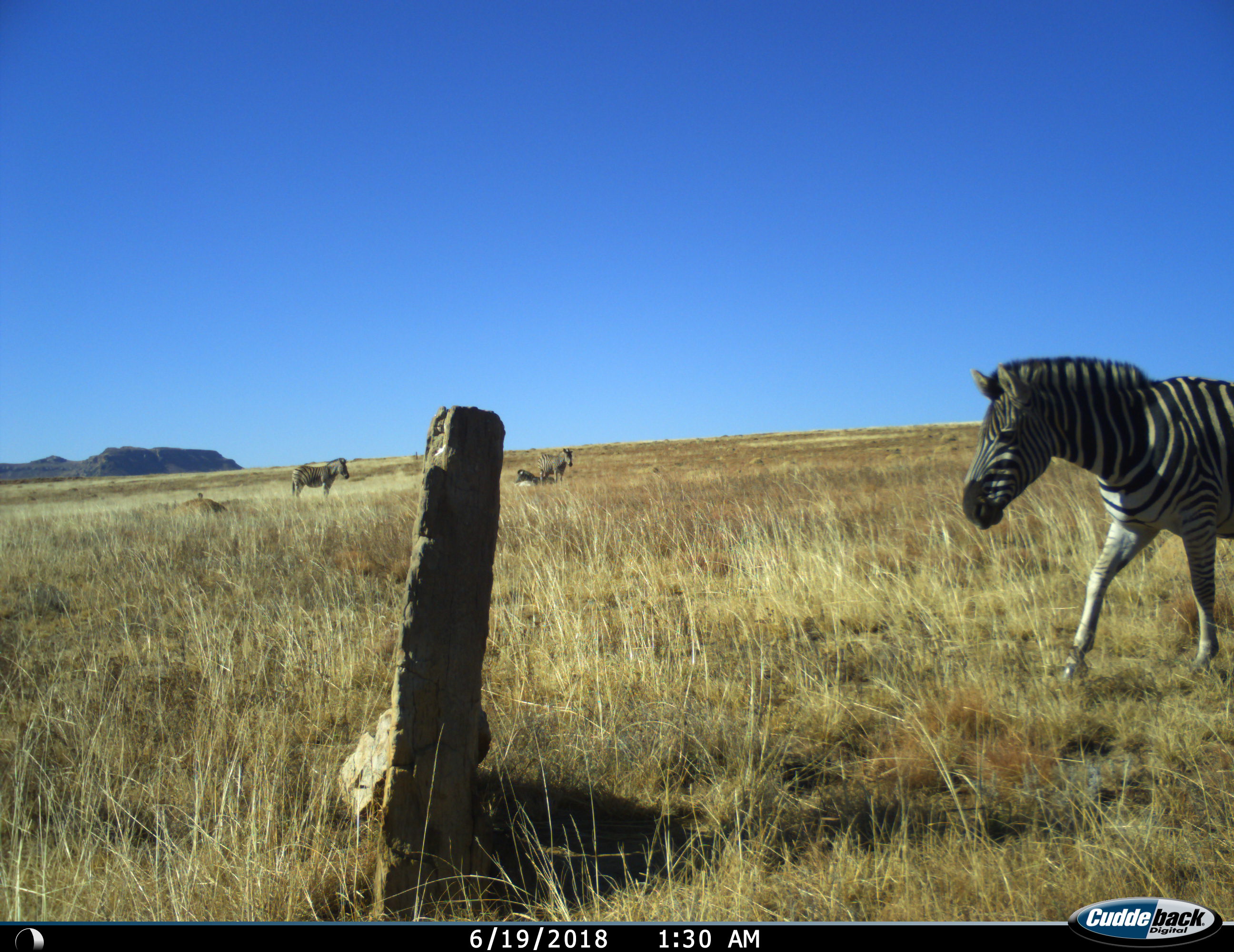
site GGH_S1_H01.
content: unidentified animal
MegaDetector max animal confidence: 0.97